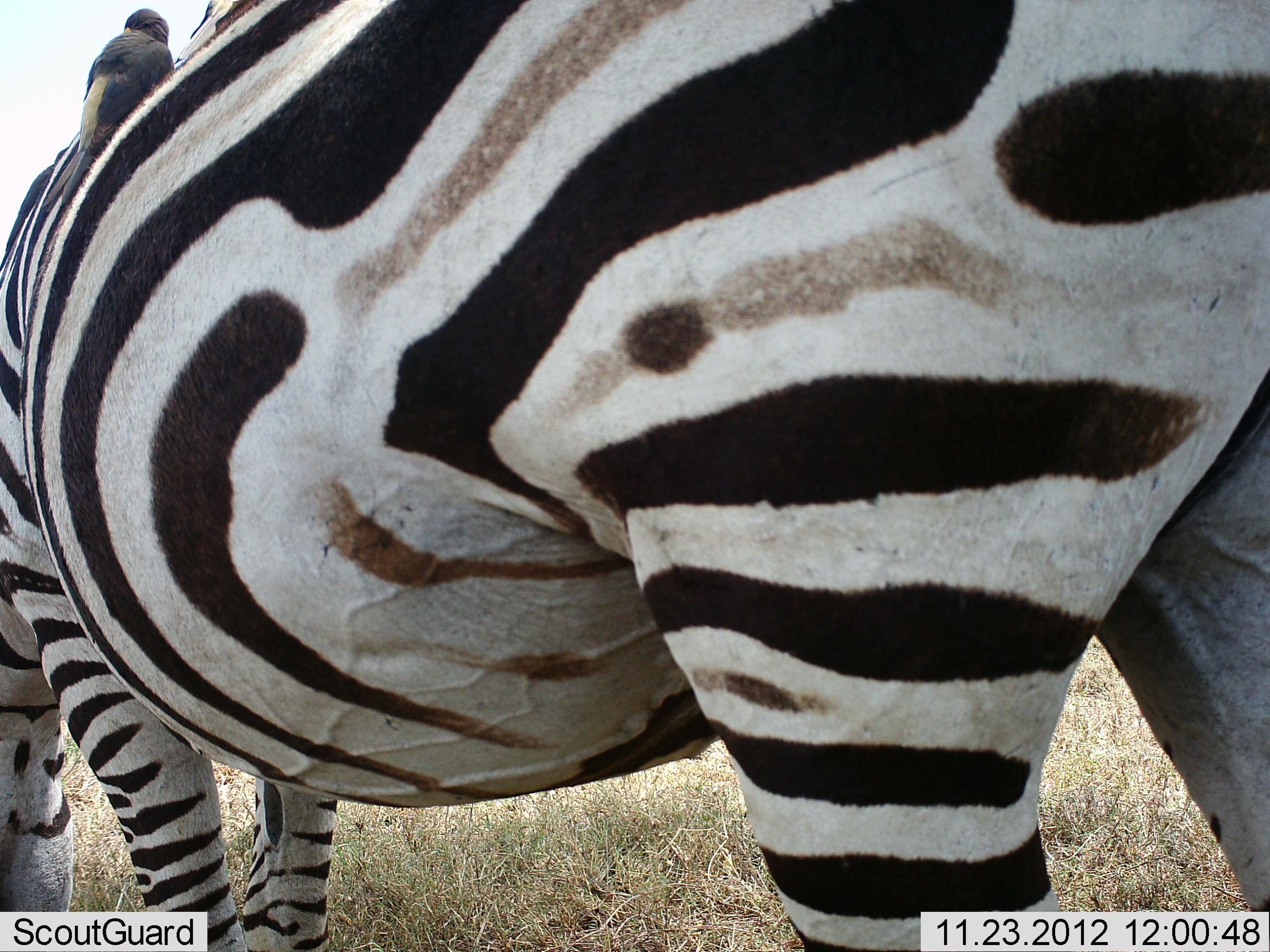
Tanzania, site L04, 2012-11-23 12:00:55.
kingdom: Animalia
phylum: Chordata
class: Mammalia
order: Perissodactyla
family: Equidae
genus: Equus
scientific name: Equus quagga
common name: plains zebra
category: zebra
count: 1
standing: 57%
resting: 0%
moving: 7%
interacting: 0%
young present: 0%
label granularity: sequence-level